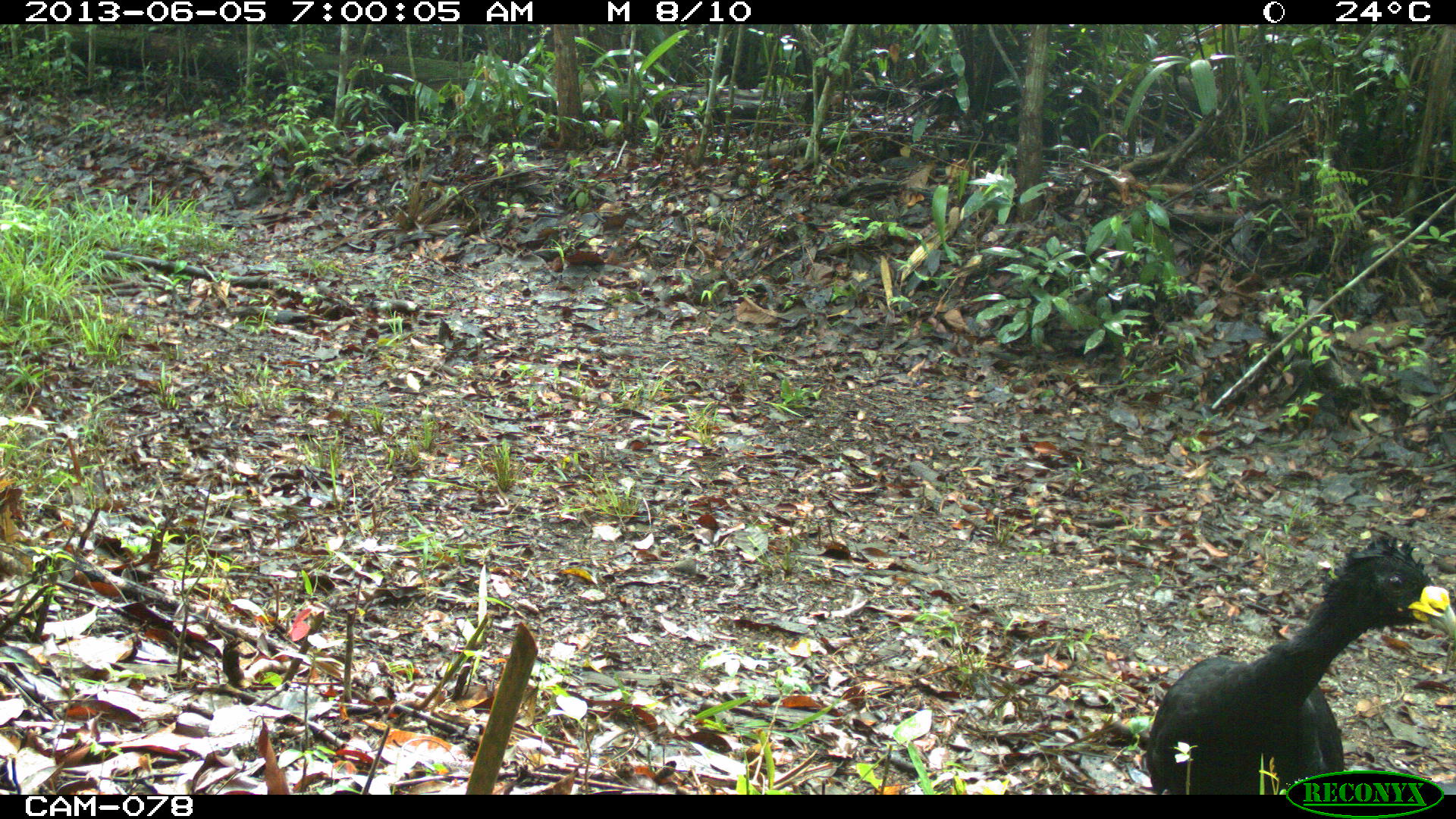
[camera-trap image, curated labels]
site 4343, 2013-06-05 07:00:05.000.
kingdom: Animalia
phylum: Chordata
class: Aves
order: Galliformes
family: Cracidae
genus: Crax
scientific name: Crax rubra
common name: great curassow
Crax rubra (great curassow), count 2, sex male.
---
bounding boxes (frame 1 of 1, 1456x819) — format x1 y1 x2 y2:
crax rubra: 1146 534 1450 794